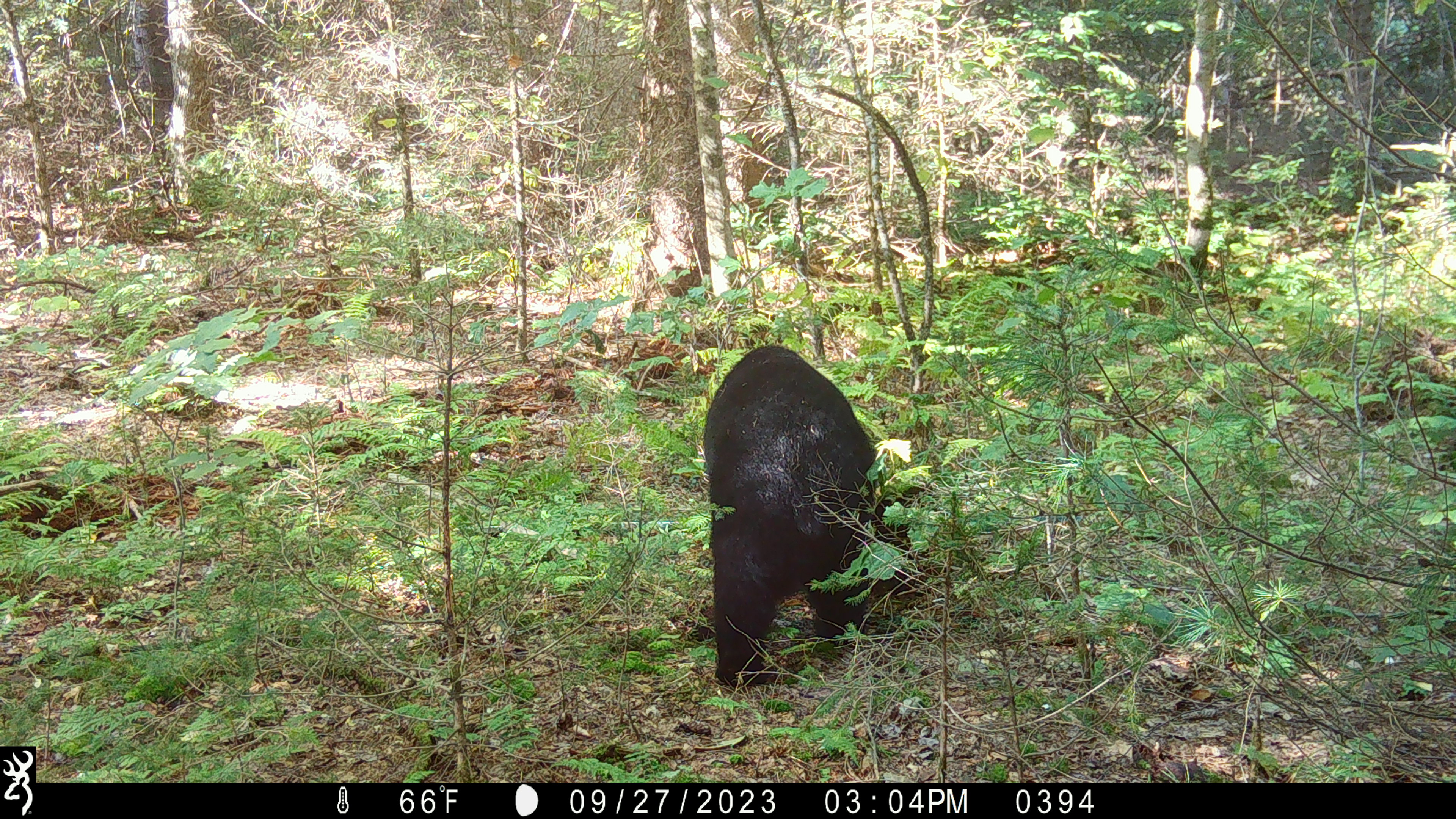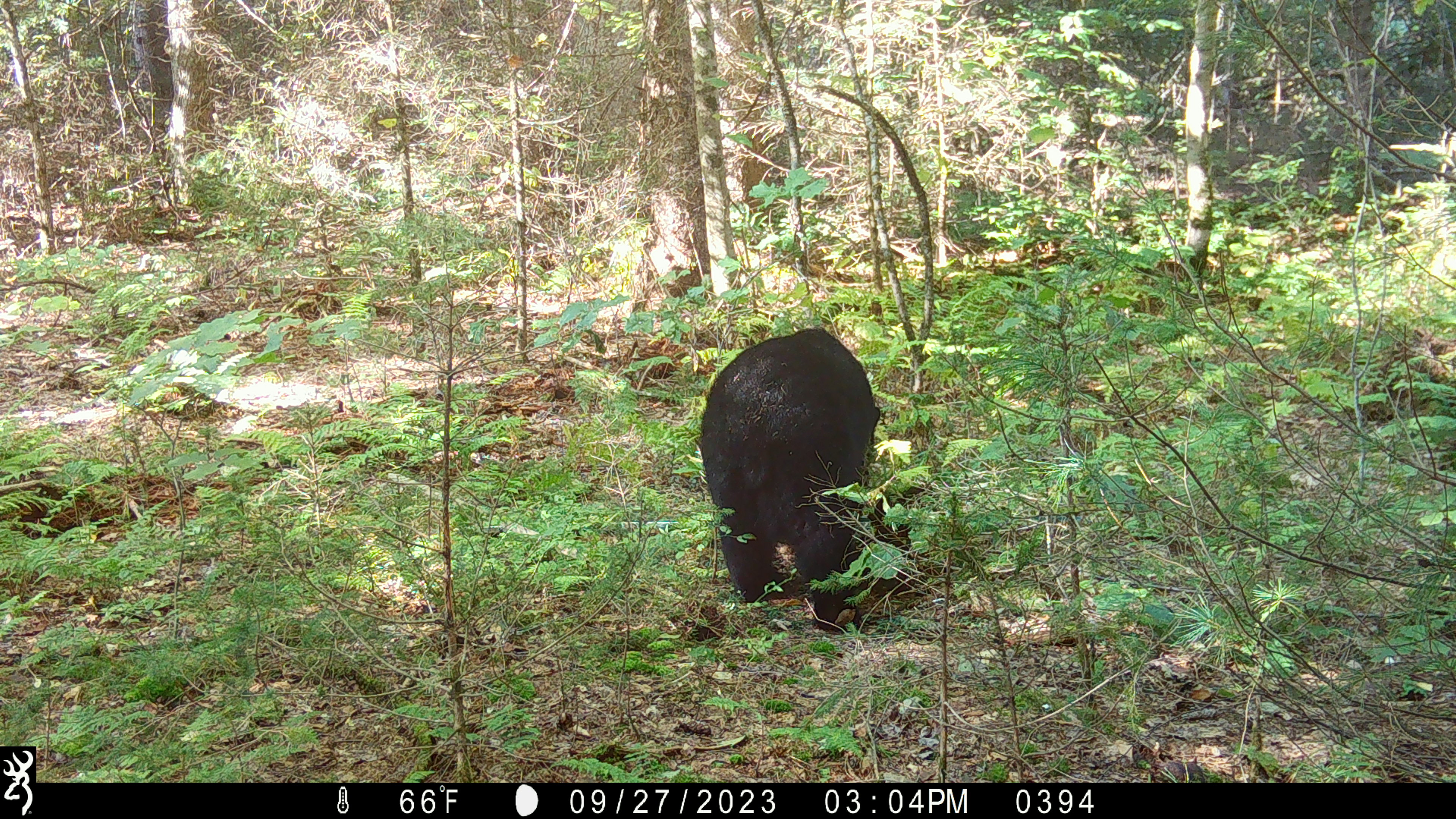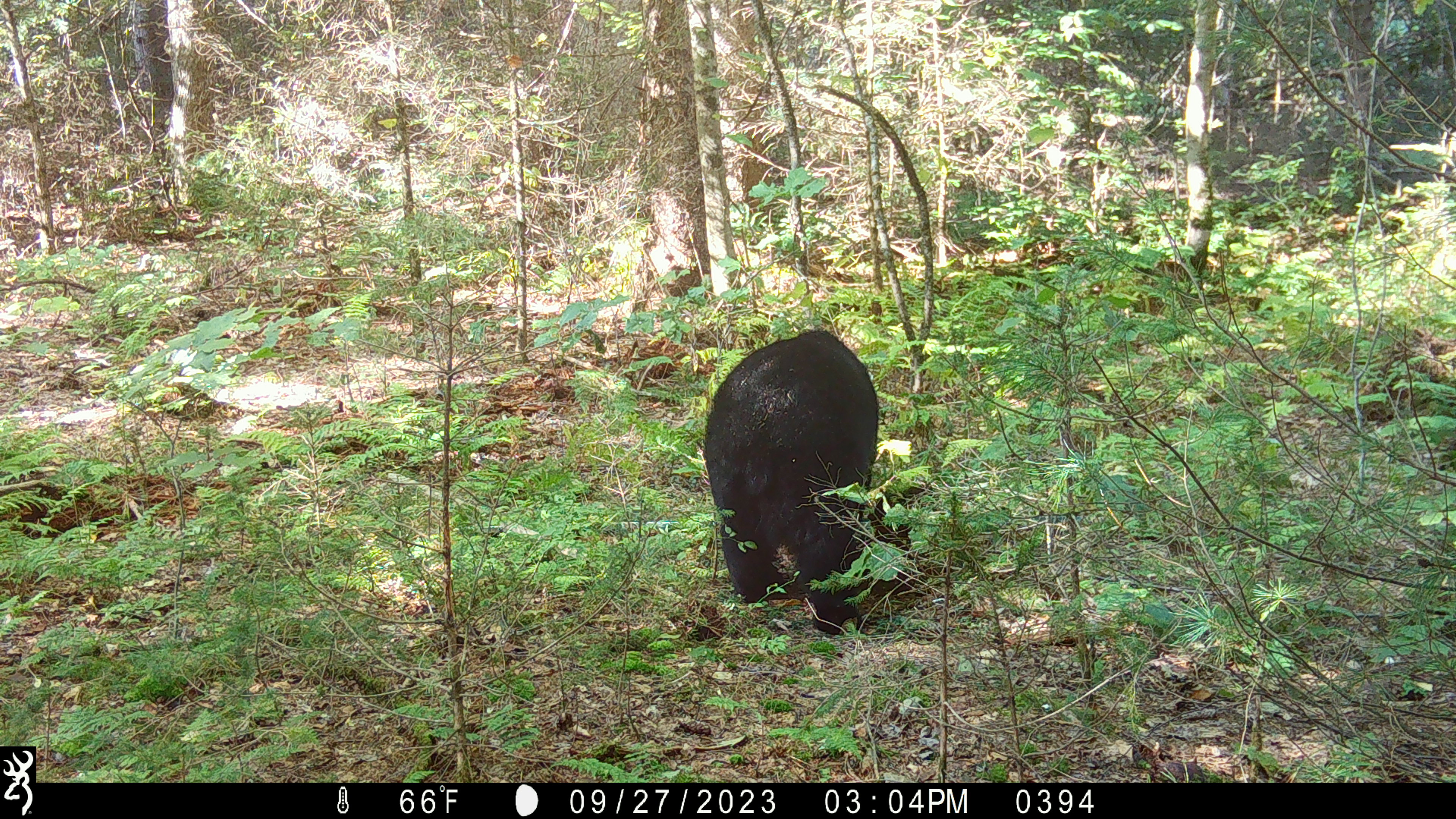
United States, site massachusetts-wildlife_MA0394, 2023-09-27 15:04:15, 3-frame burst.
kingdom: Animalia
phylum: Chordata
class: Mammalia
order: Carnivora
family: Ursidae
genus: Ursus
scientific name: Ursus americanus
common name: black bear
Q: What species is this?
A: Black bear (Ursus americanus).